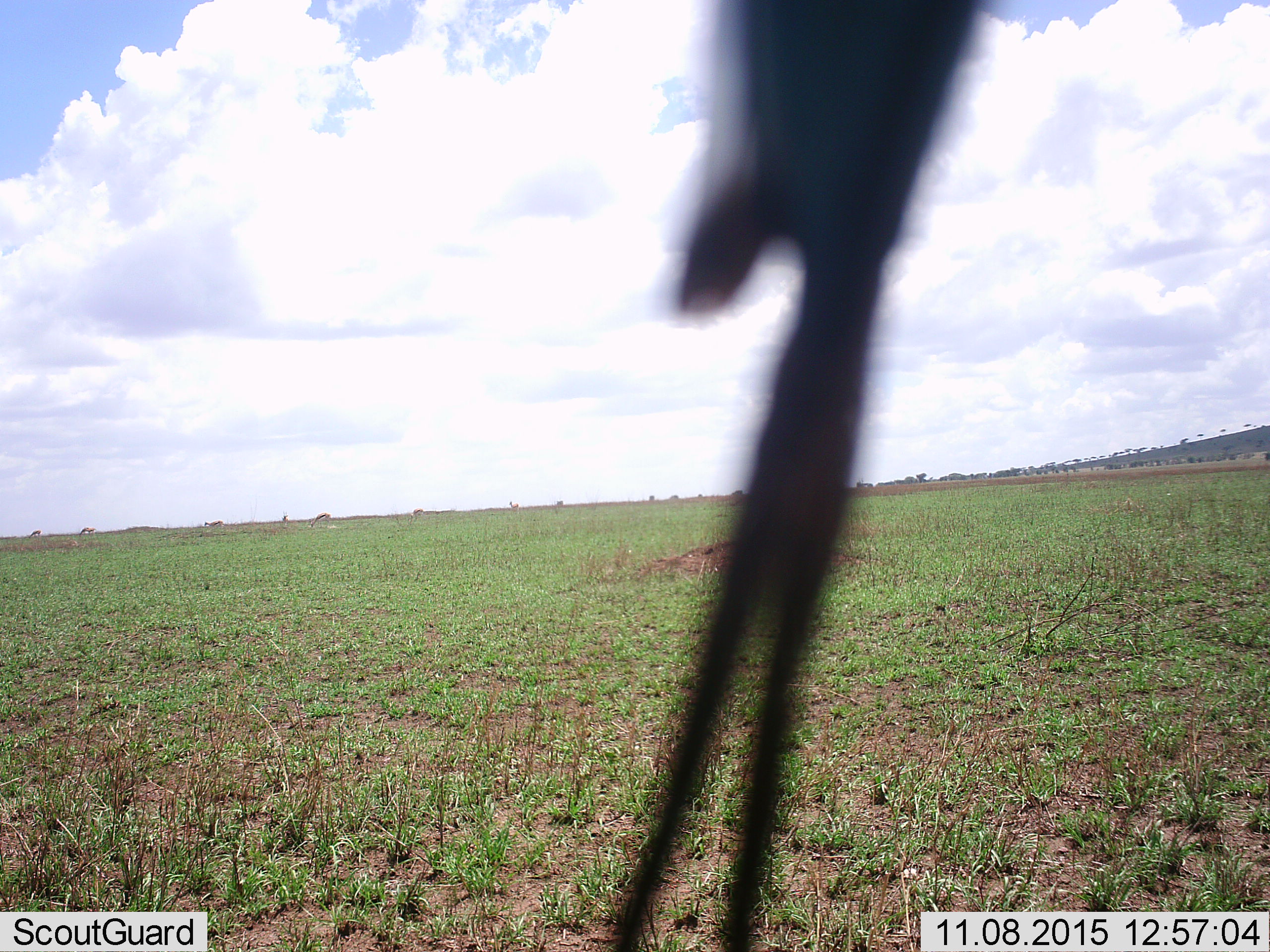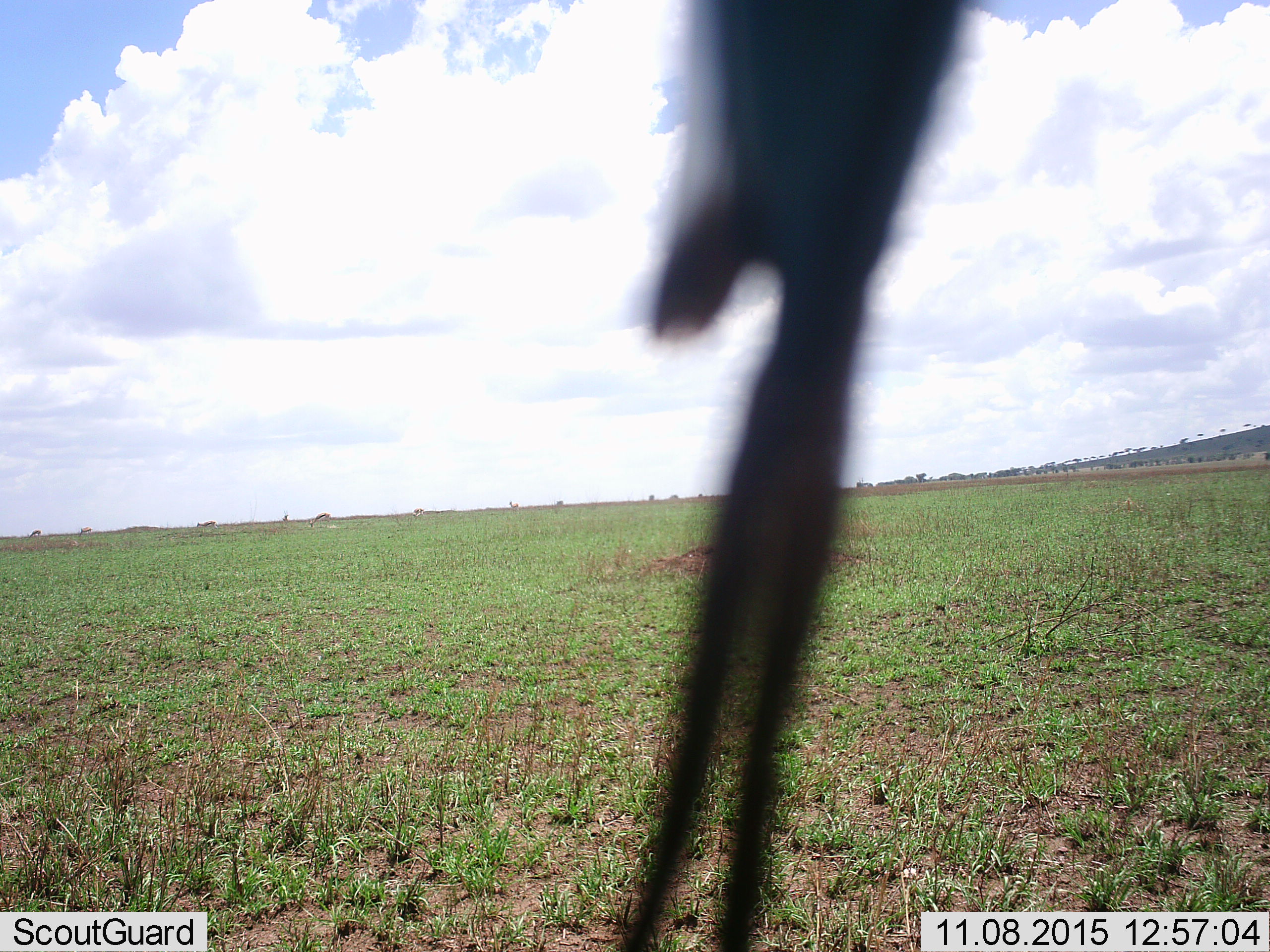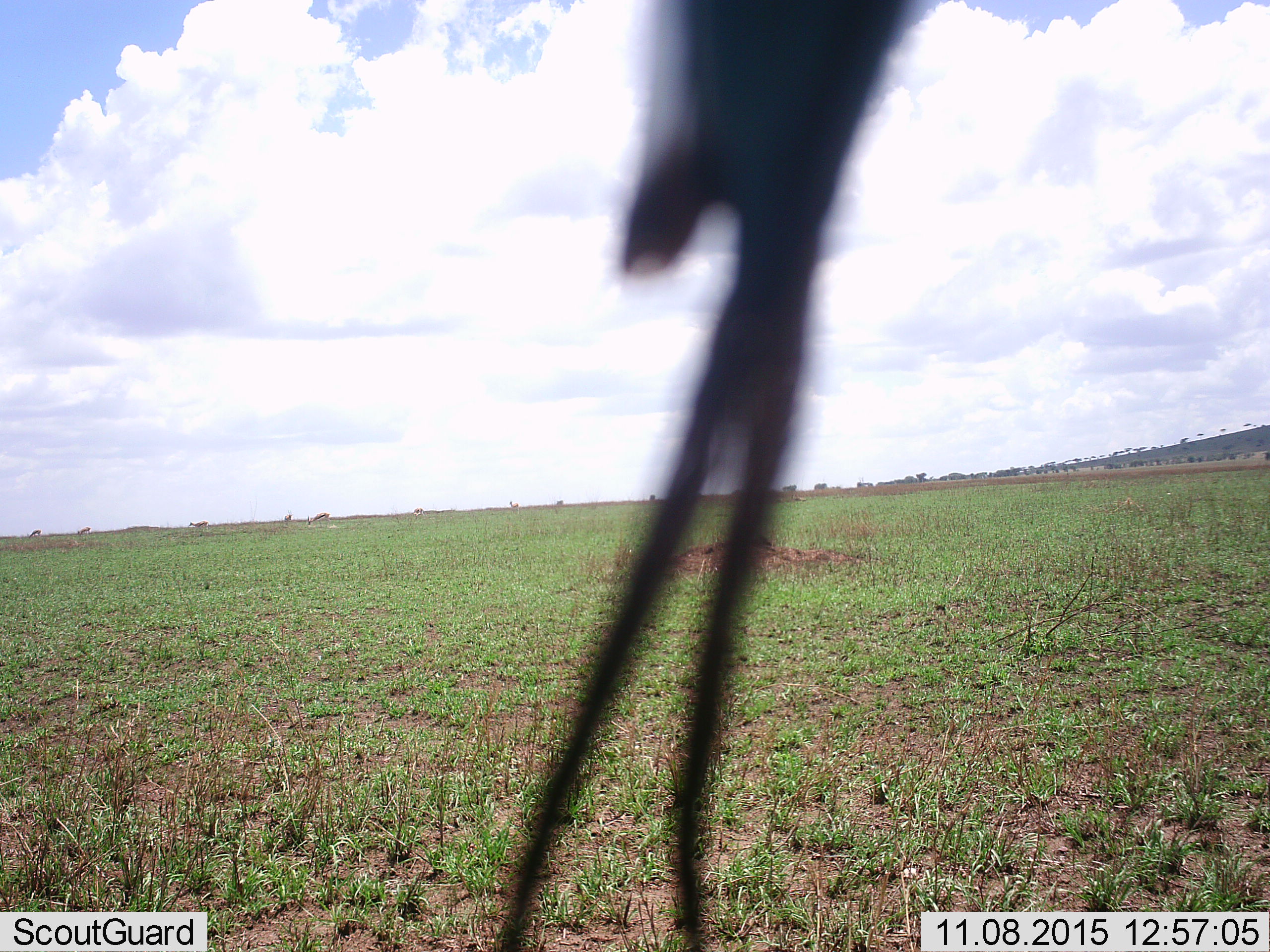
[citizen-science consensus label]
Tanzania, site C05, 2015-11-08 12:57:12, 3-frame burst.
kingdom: Animalia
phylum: Chordata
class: Aves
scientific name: Aves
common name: bird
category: otherbird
Otherbird (bird) (Aves), count 1. Behavior (volunteer vote fractions): standing 0%, resting 100%, moving 0%, interacting 0%. Young present (vote fraction): 0%. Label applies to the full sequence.